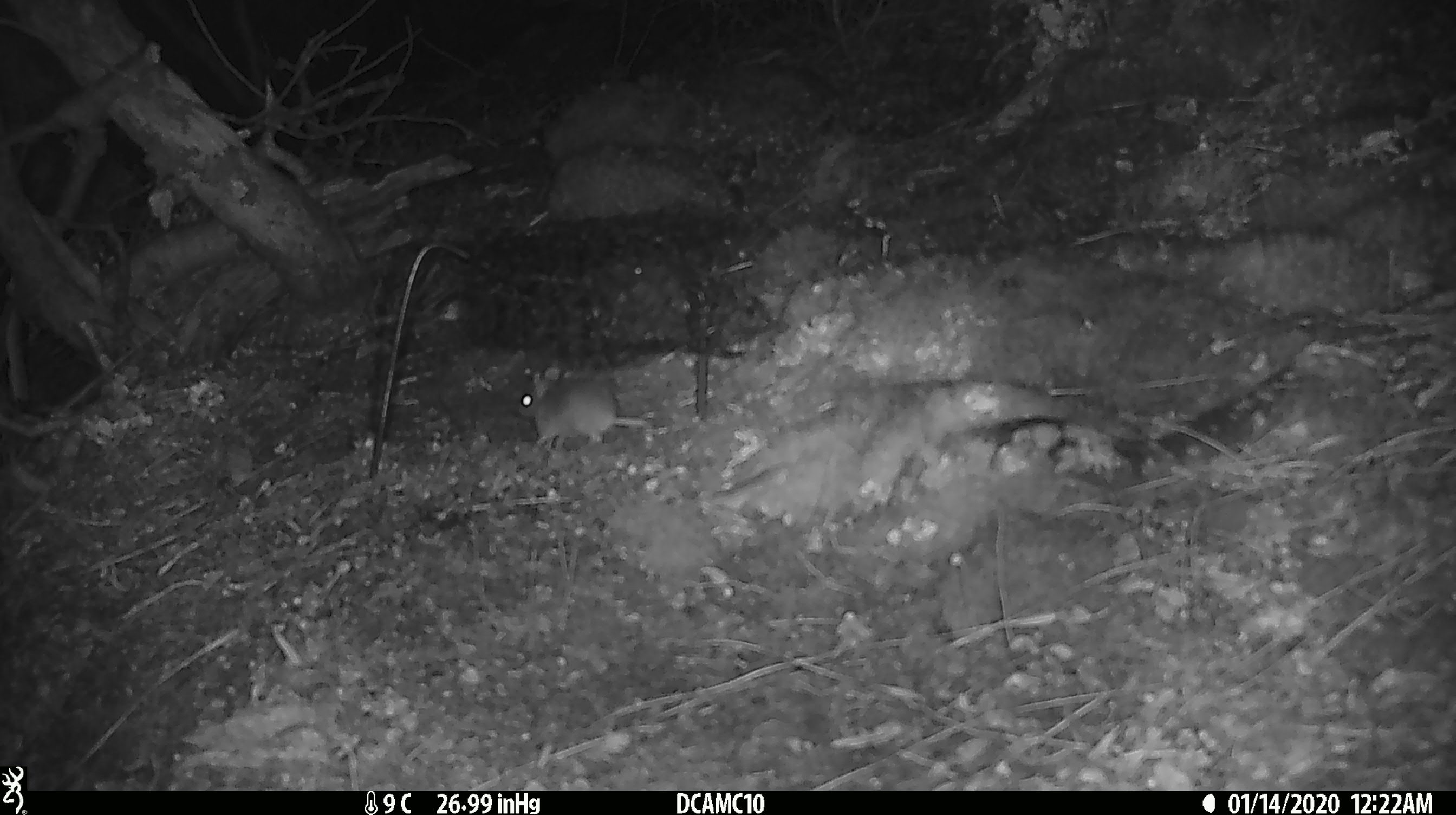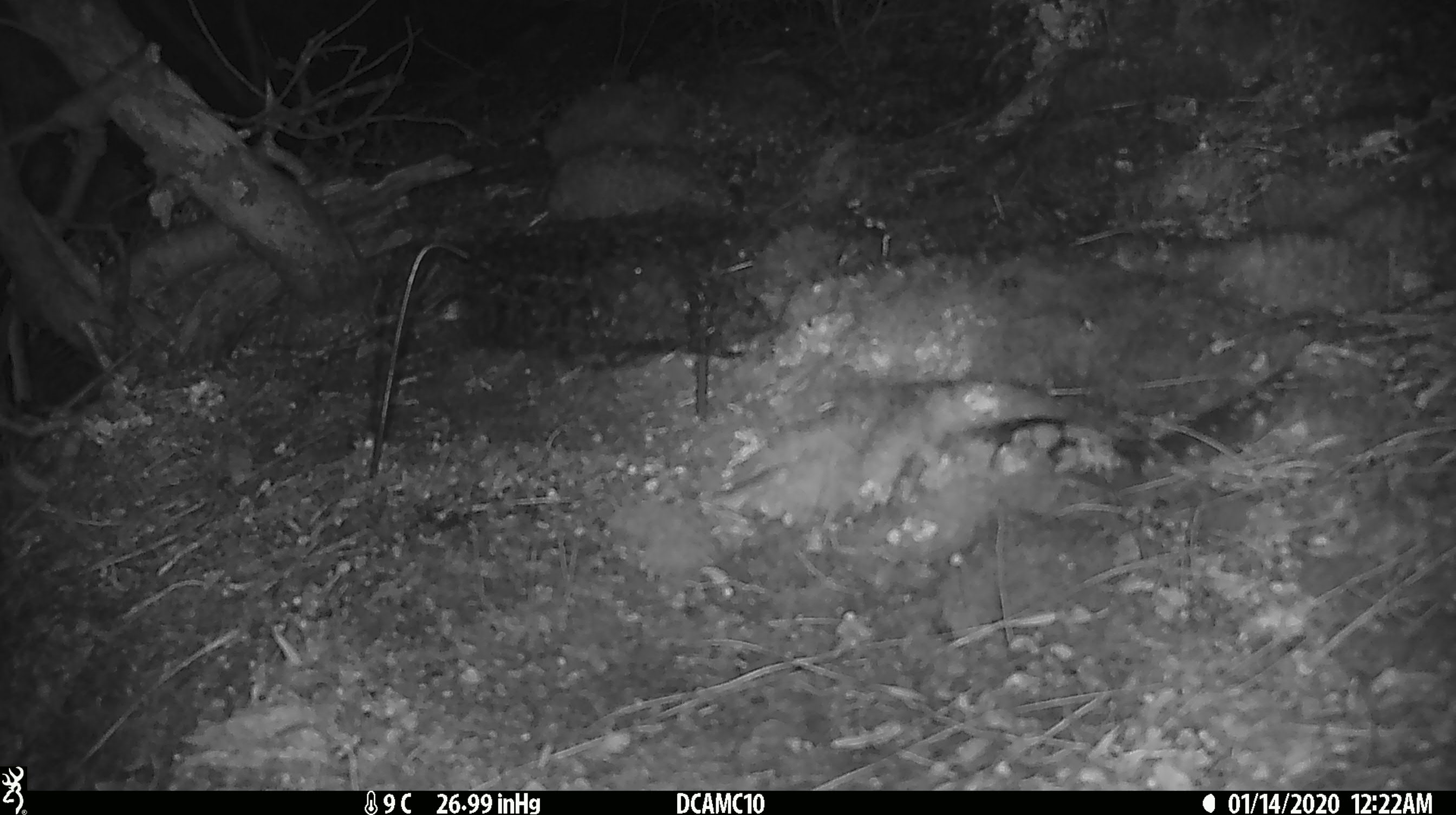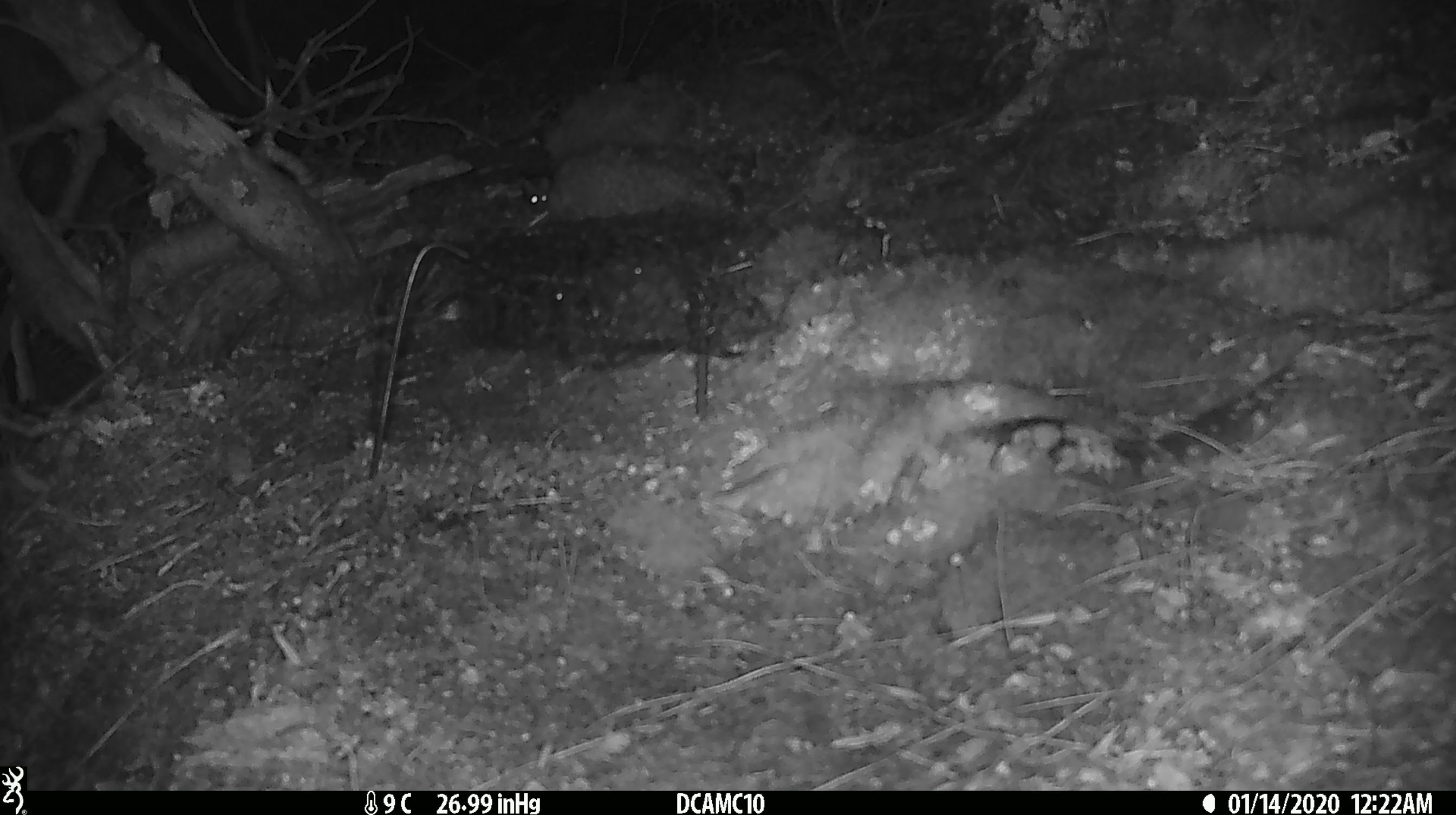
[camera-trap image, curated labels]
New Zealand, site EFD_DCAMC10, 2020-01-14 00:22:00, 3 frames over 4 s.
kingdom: Animalia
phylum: Chordata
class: Mammalia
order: Rodentia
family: Muridae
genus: Mus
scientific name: Mus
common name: mouse